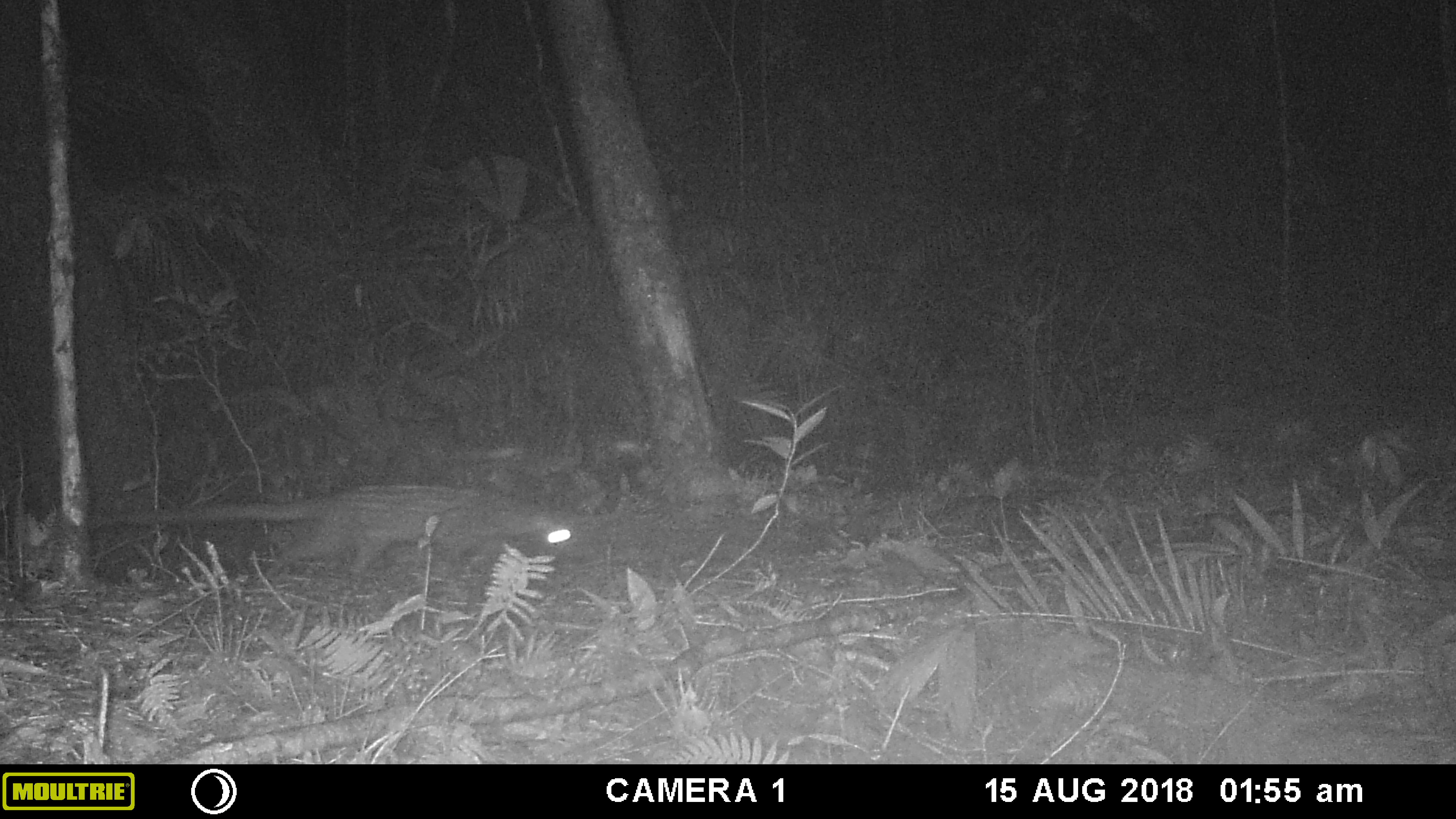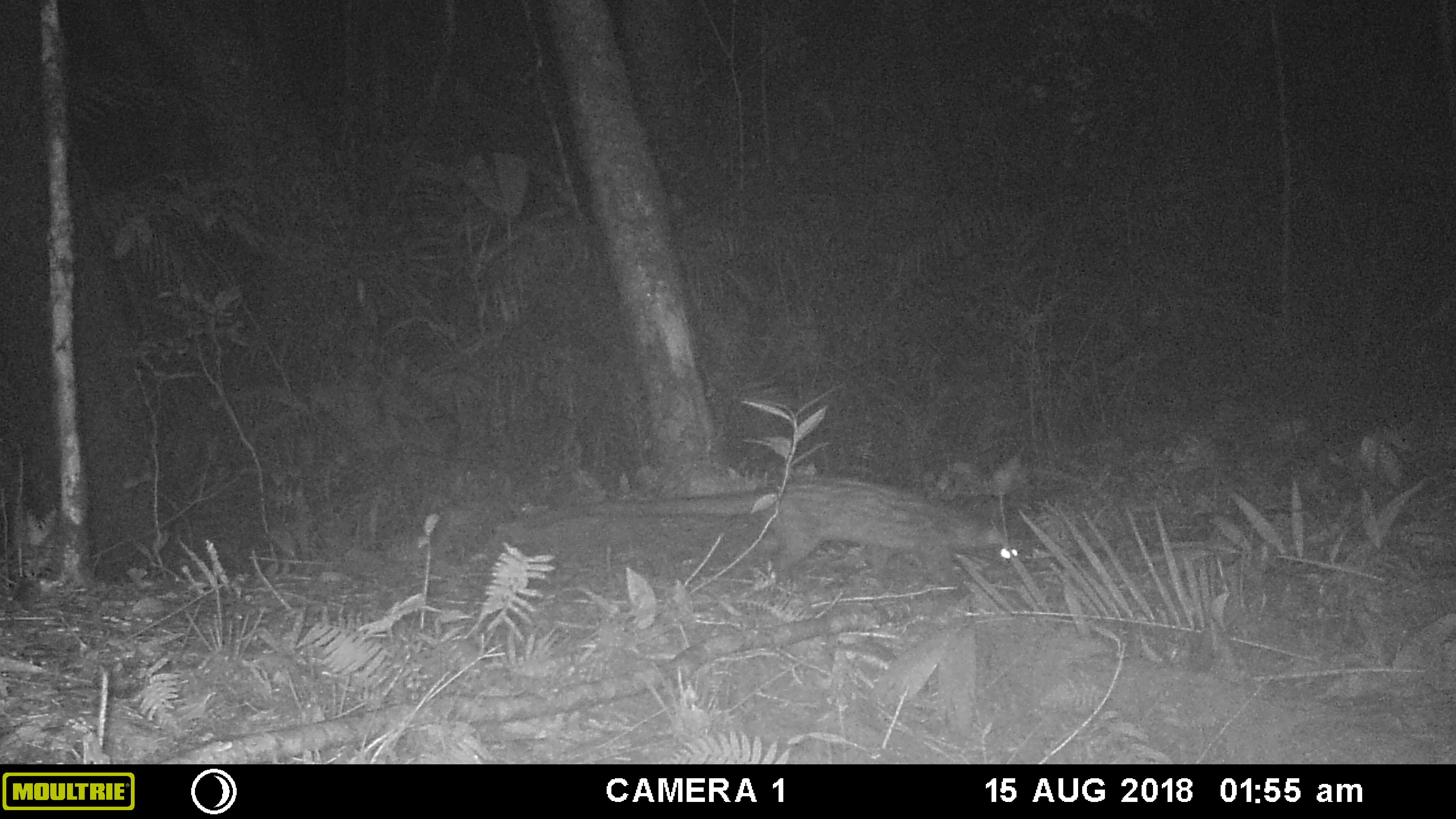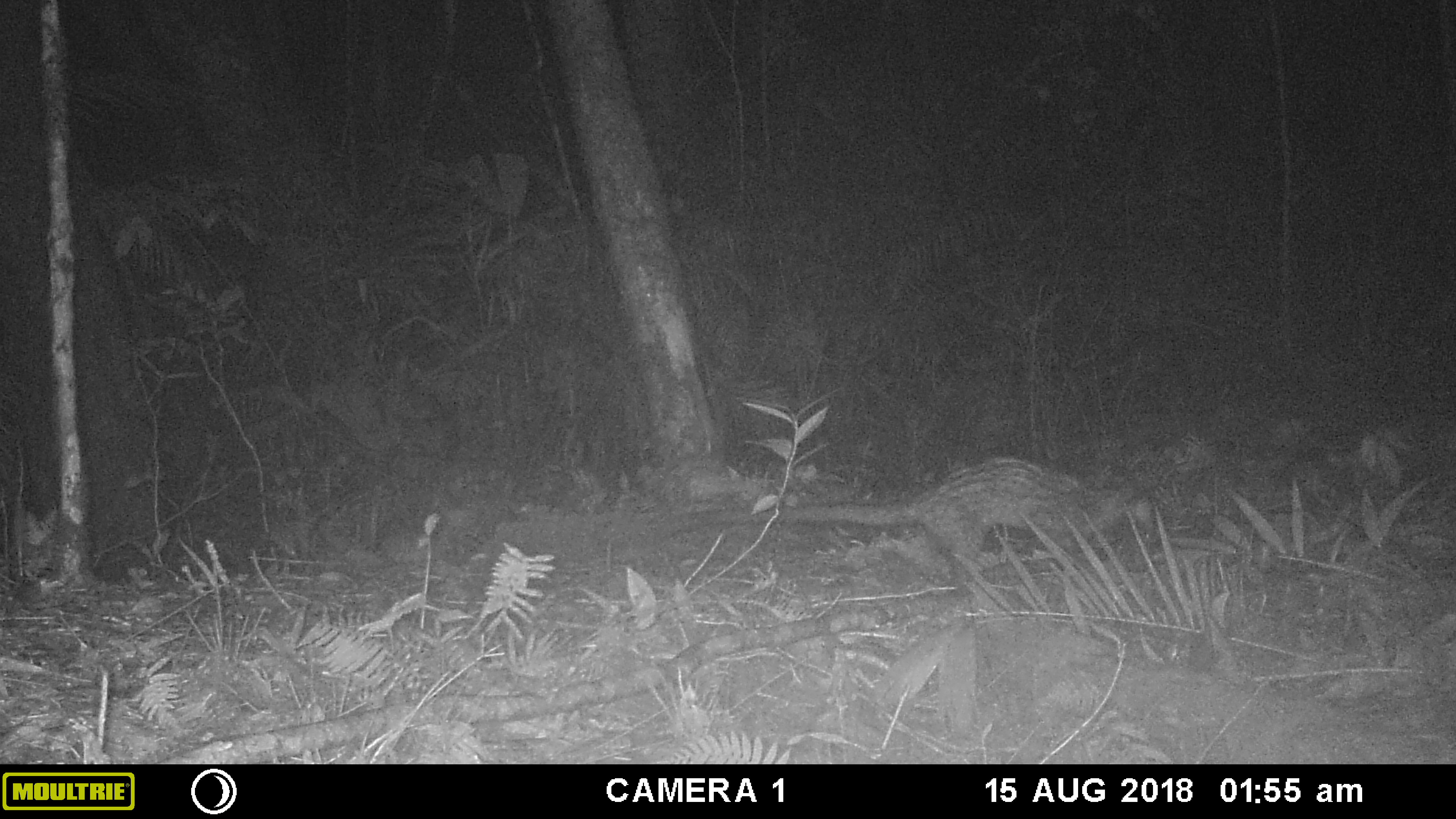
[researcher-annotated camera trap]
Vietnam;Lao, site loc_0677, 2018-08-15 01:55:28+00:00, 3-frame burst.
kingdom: Animalia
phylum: Chordata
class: Mammalia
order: Carnivora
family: Viverridae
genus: Paradoxurus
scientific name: Paradoxurus hermaphroditus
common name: common palm civet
Common palm civet (Paradoxurus hermaphroditus). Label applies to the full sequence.